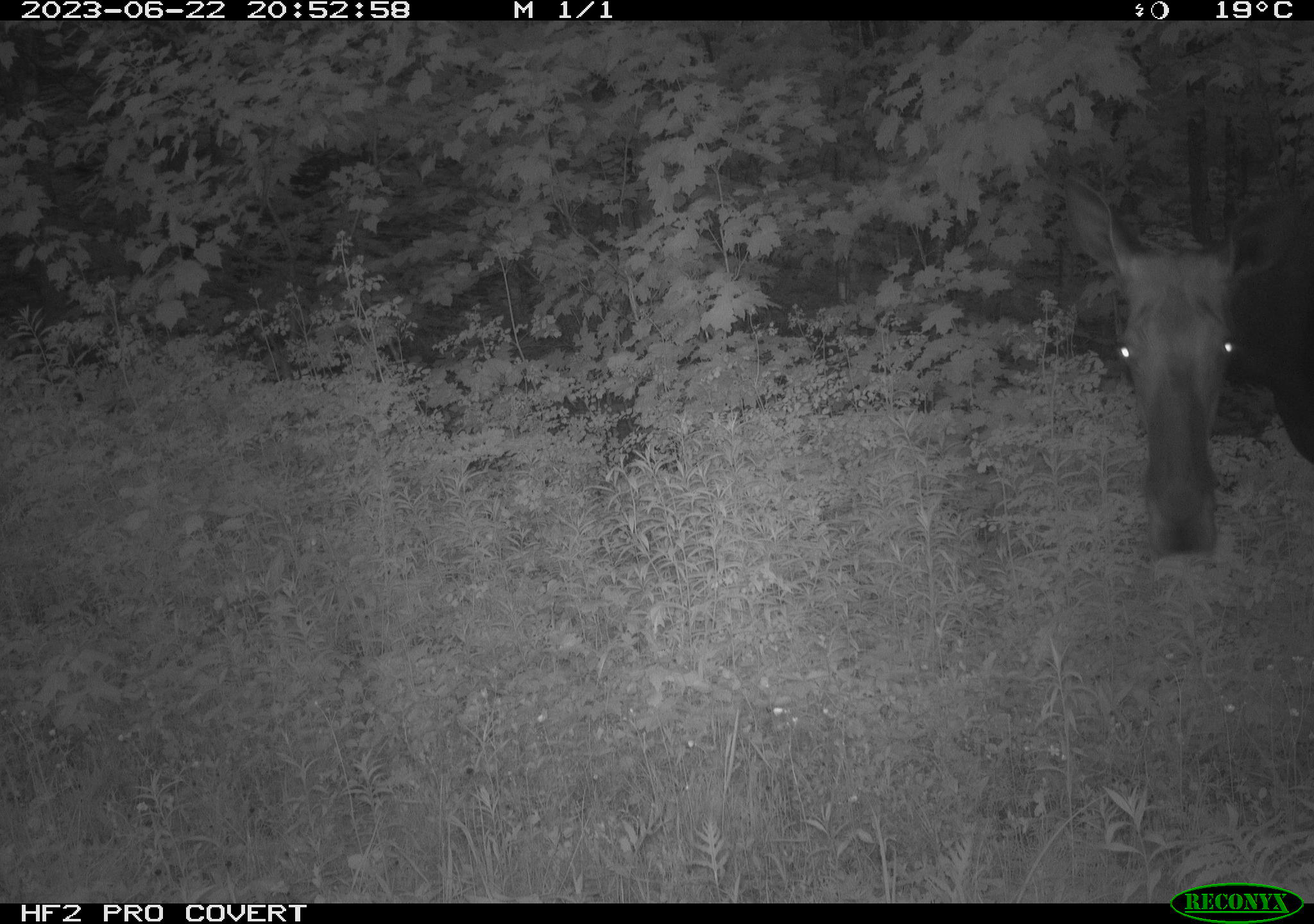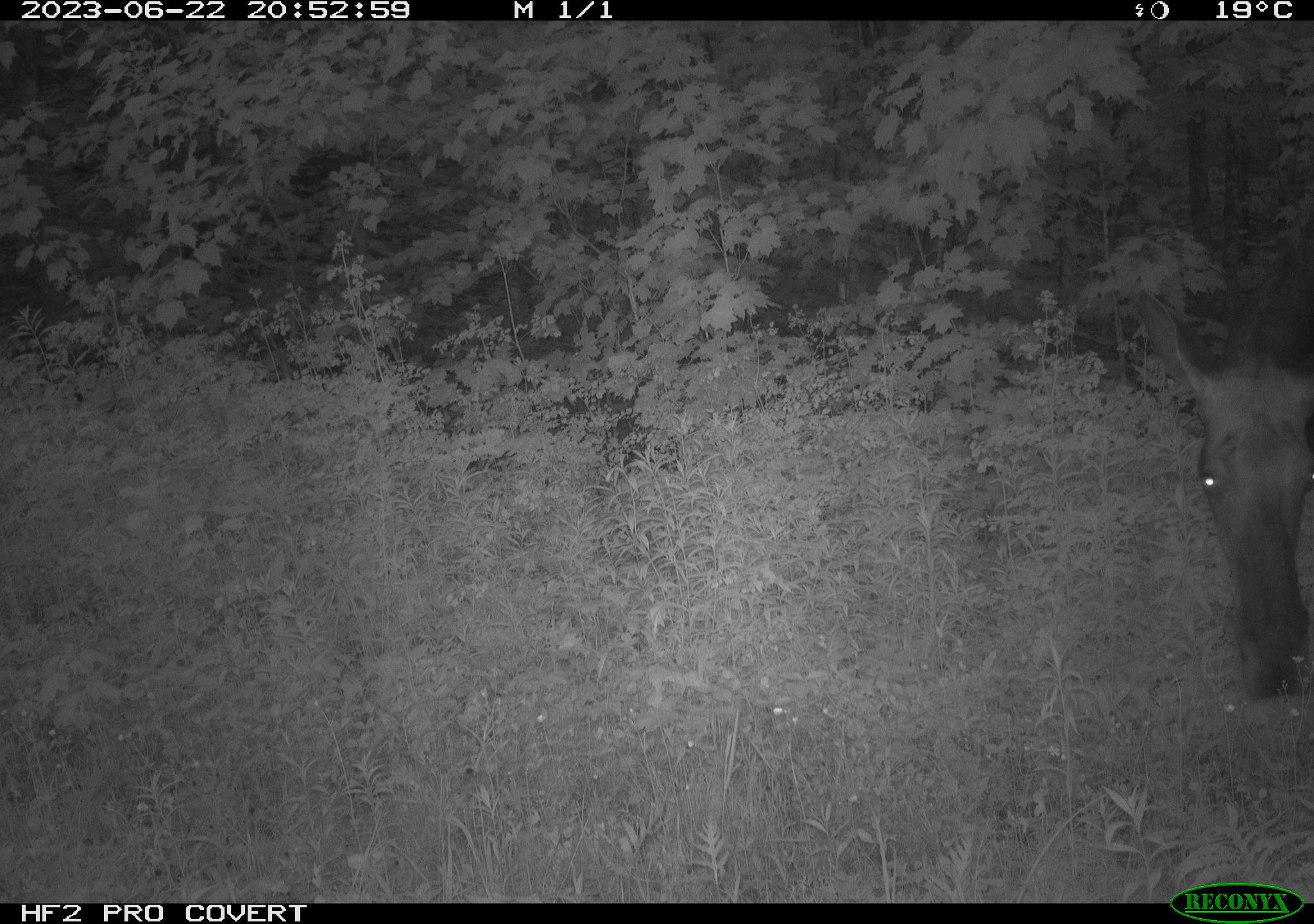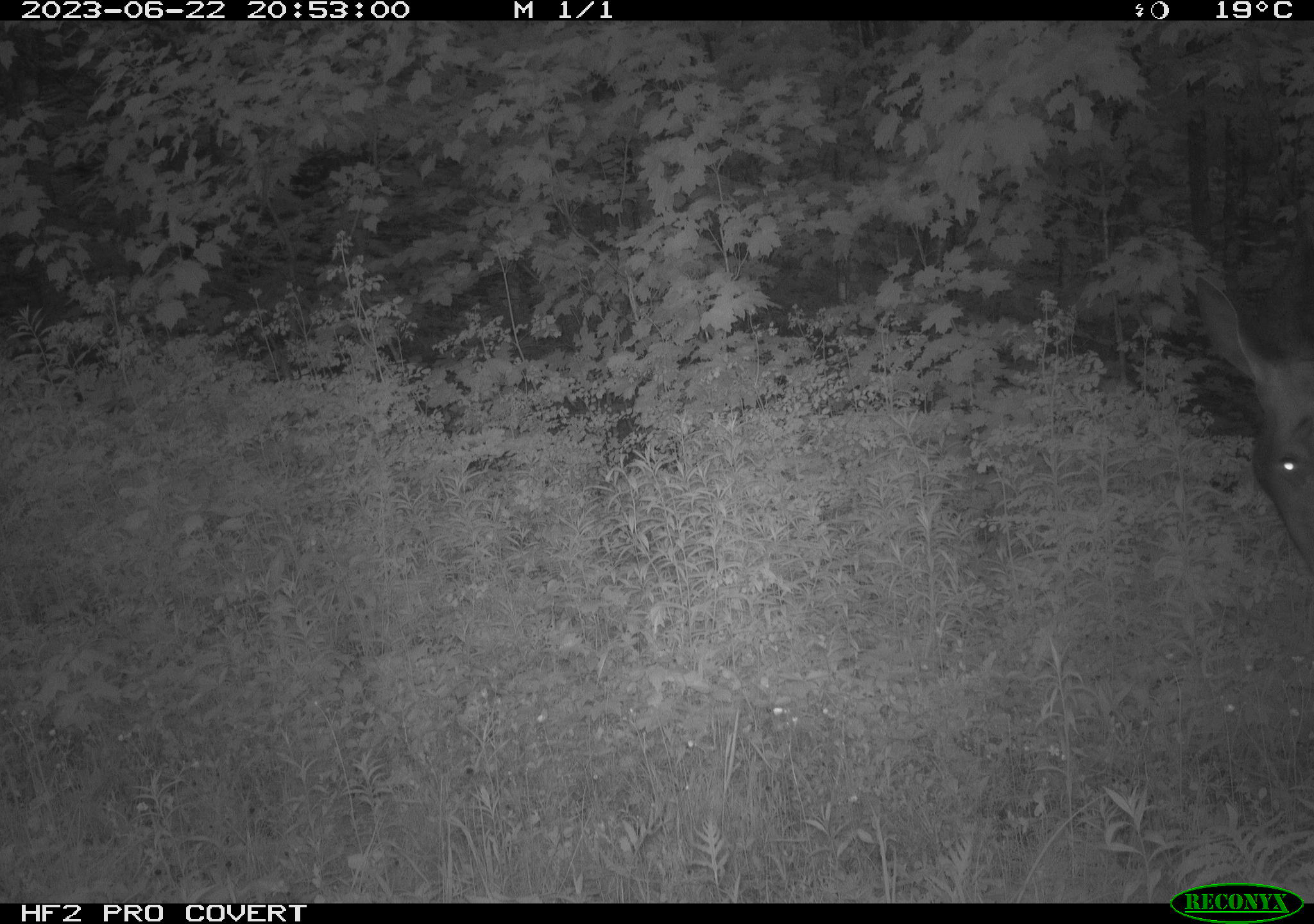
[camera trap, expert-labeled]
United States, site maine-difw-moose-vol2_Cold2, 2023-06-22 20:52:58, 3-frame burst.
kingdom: Animalia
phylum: Chordata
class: Mammalia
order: Artiodactyla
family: Cervidae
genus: Alces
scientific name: Alces alces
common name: moose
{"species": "moose (Alces alces)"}